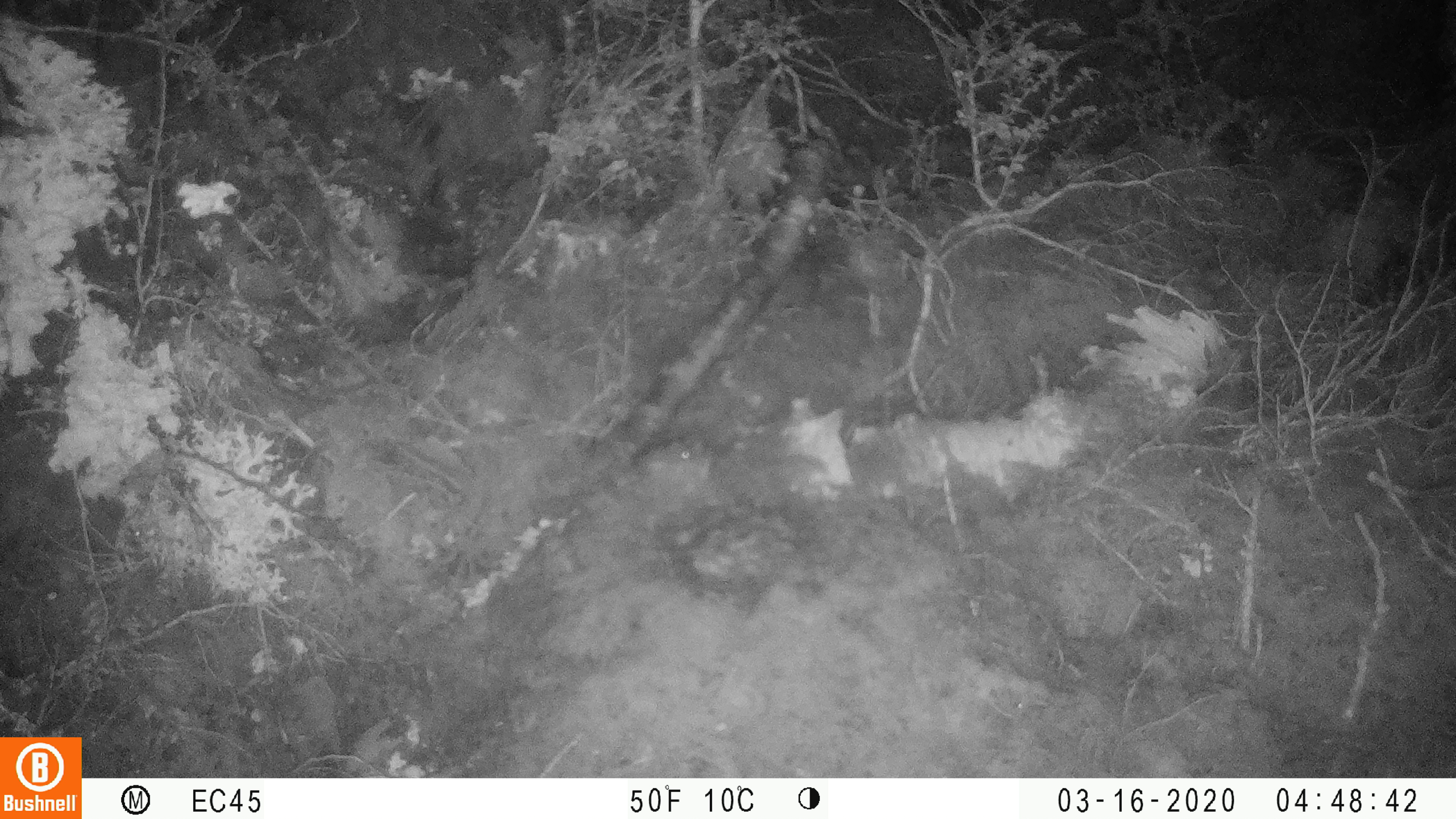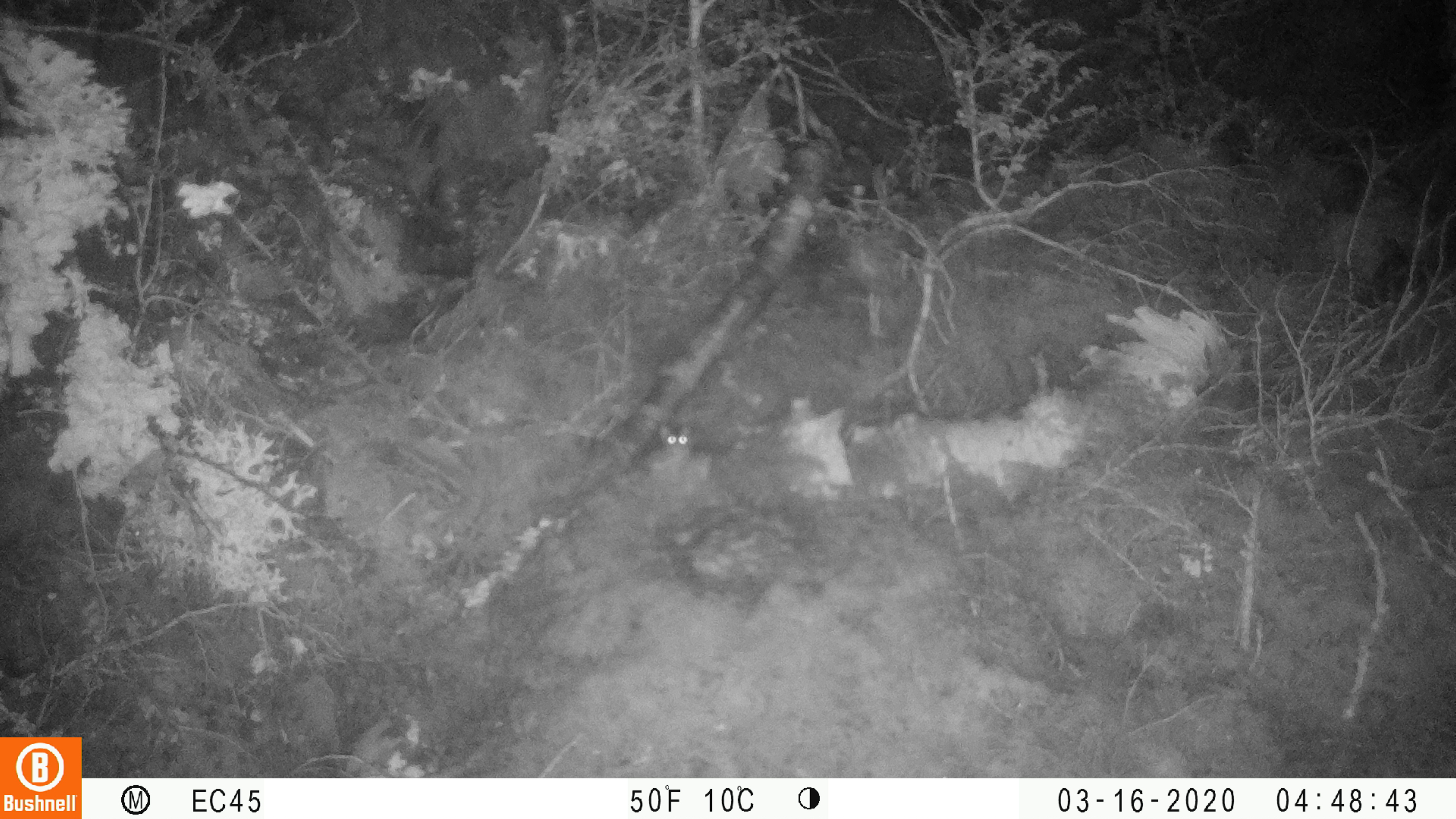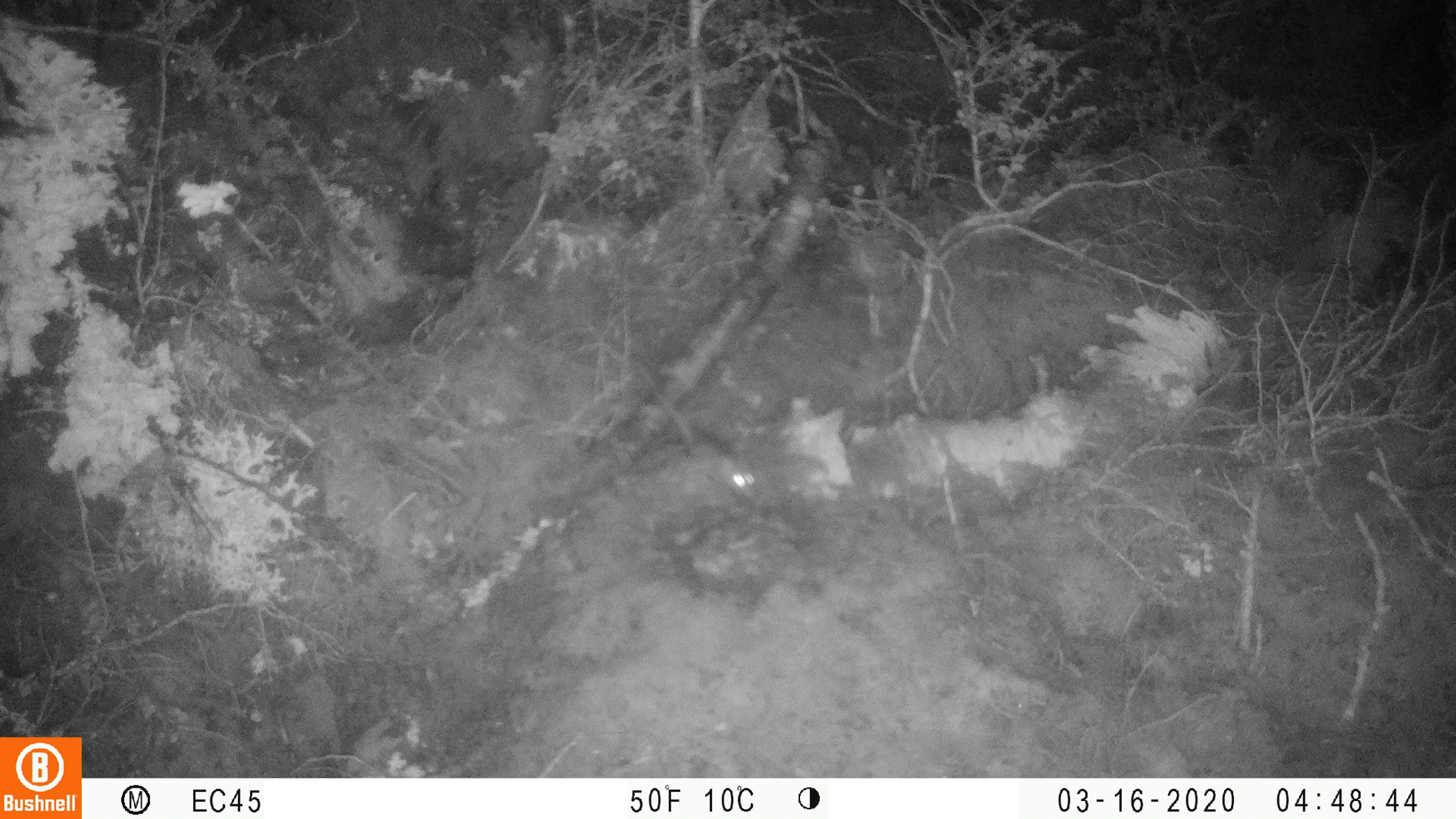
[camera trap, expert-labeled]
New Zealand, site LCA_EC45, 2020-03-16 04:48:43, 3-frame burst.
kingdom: Animalia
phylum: Chordata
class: Mammalia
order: Rodentia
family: Muridae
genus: Mus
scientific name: Mus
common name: mouse